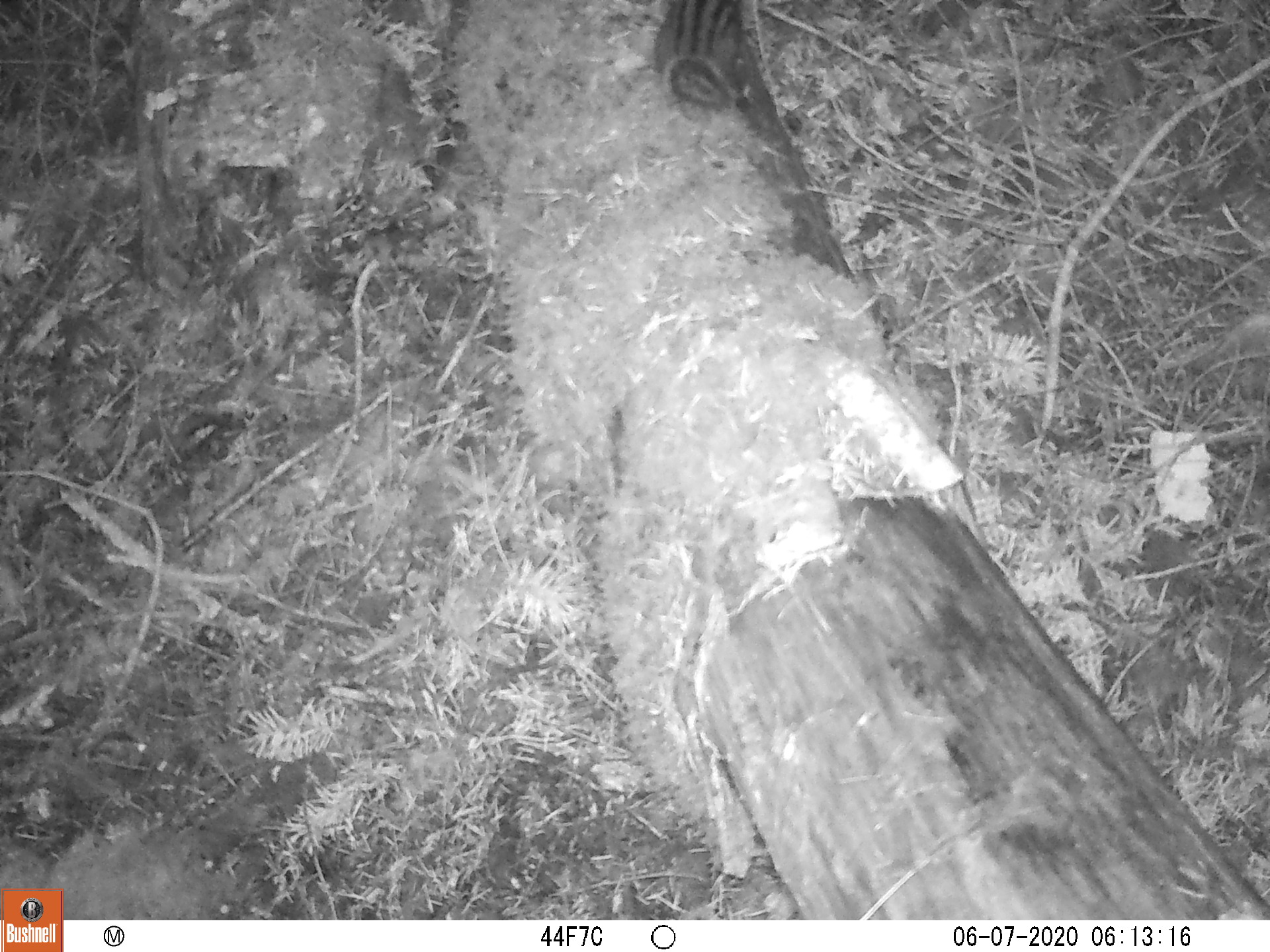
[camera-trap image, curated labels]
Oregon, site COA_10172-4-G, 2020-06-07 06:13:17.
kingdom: Animalia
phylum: Chordata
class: Mammalia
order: Rodentia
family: Sciuridae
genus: Neotamias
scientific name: Neotamias townsendii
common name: townsend's chipmunk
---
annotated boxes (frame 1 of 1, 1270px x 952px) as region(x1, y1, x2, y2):
townsend's chipmunk: region(640, 3, 757, 115)